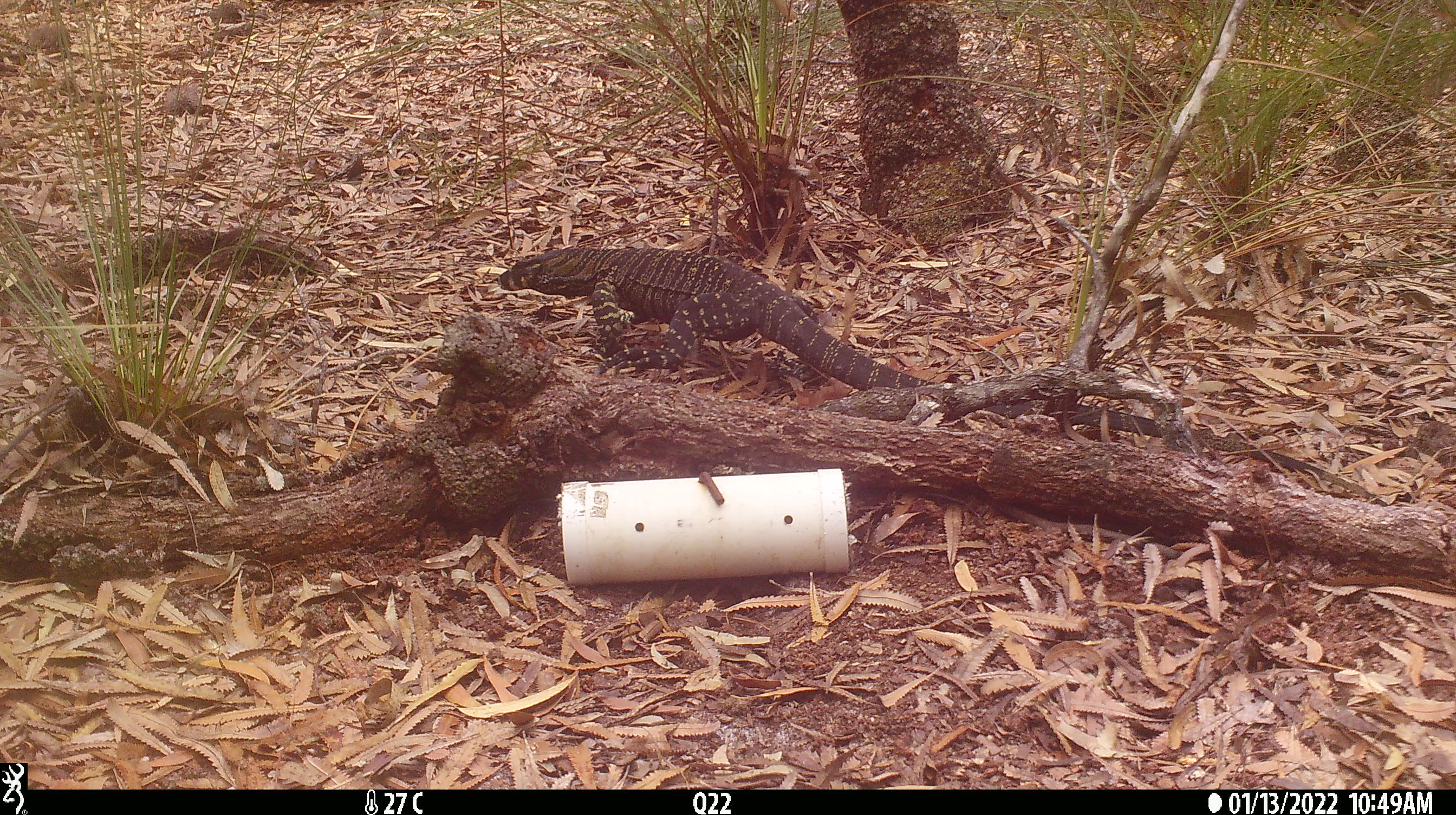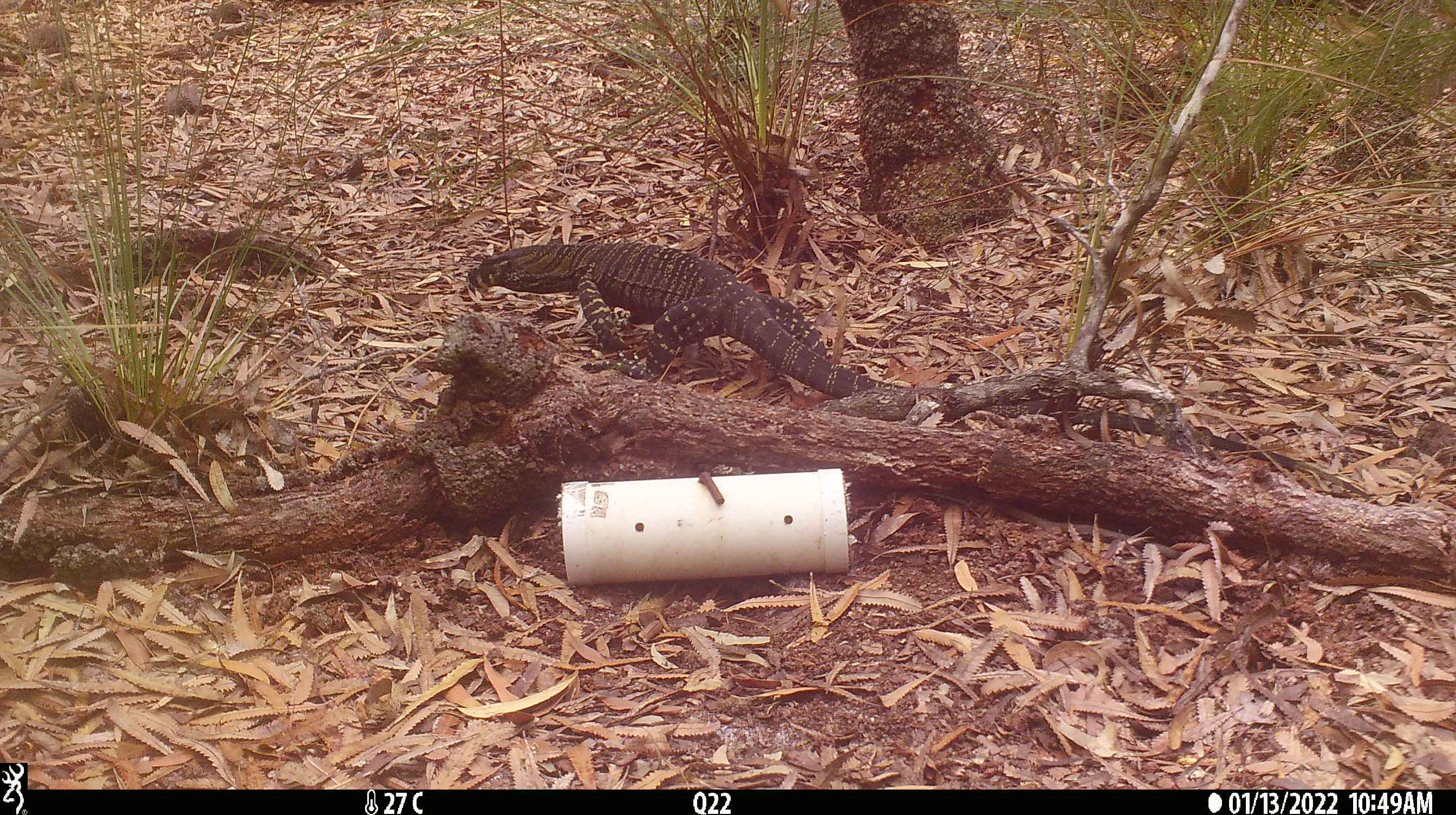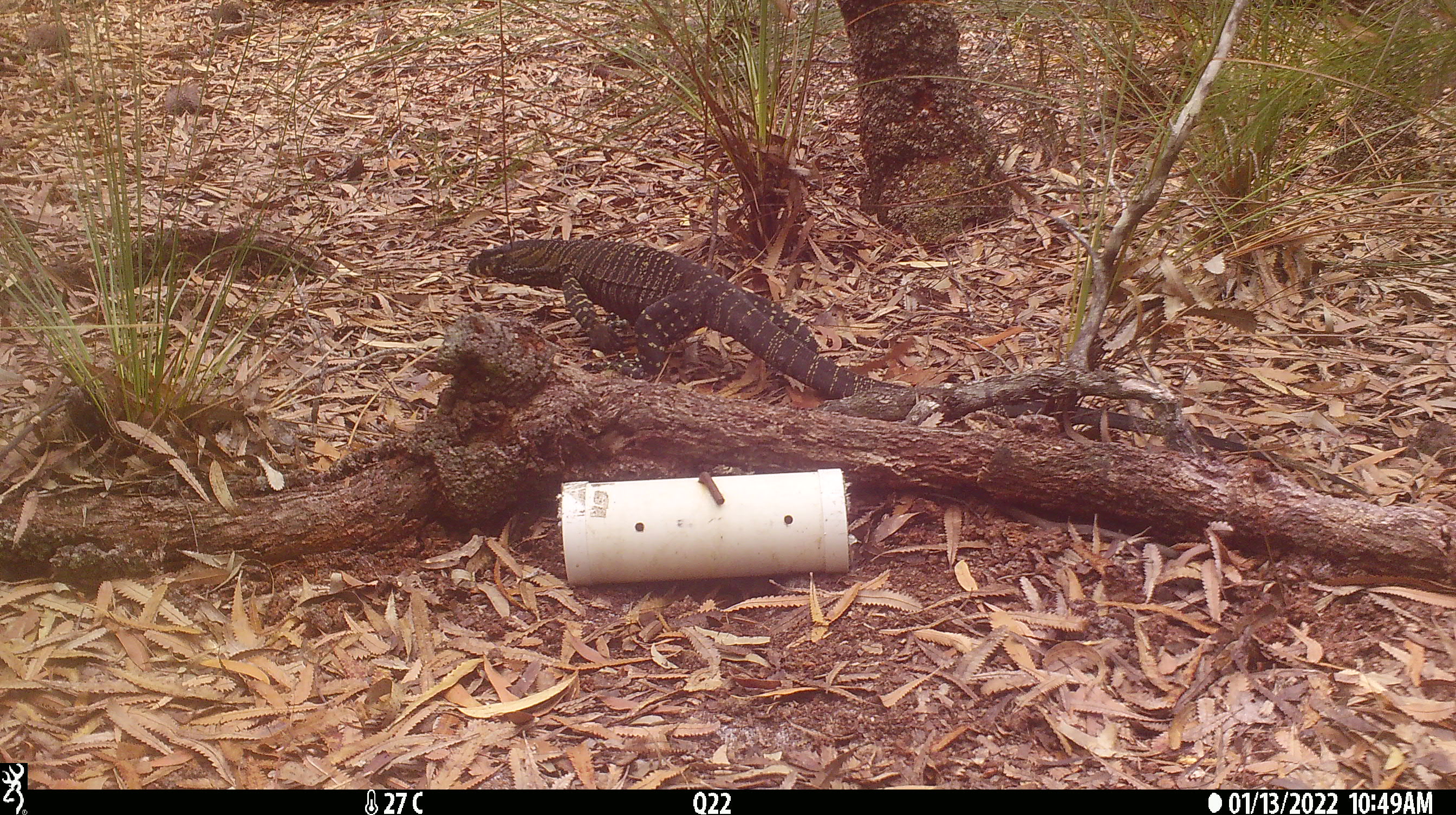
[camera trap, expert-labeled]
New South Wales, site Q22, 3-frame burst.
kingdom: Animalia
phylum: Chordata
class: Reptilia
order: Squamata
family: Varanidae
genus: Varanus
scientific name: Varanus varius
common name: lace monitor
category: goanna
Goanna (lace monitor) (Varanus varius).